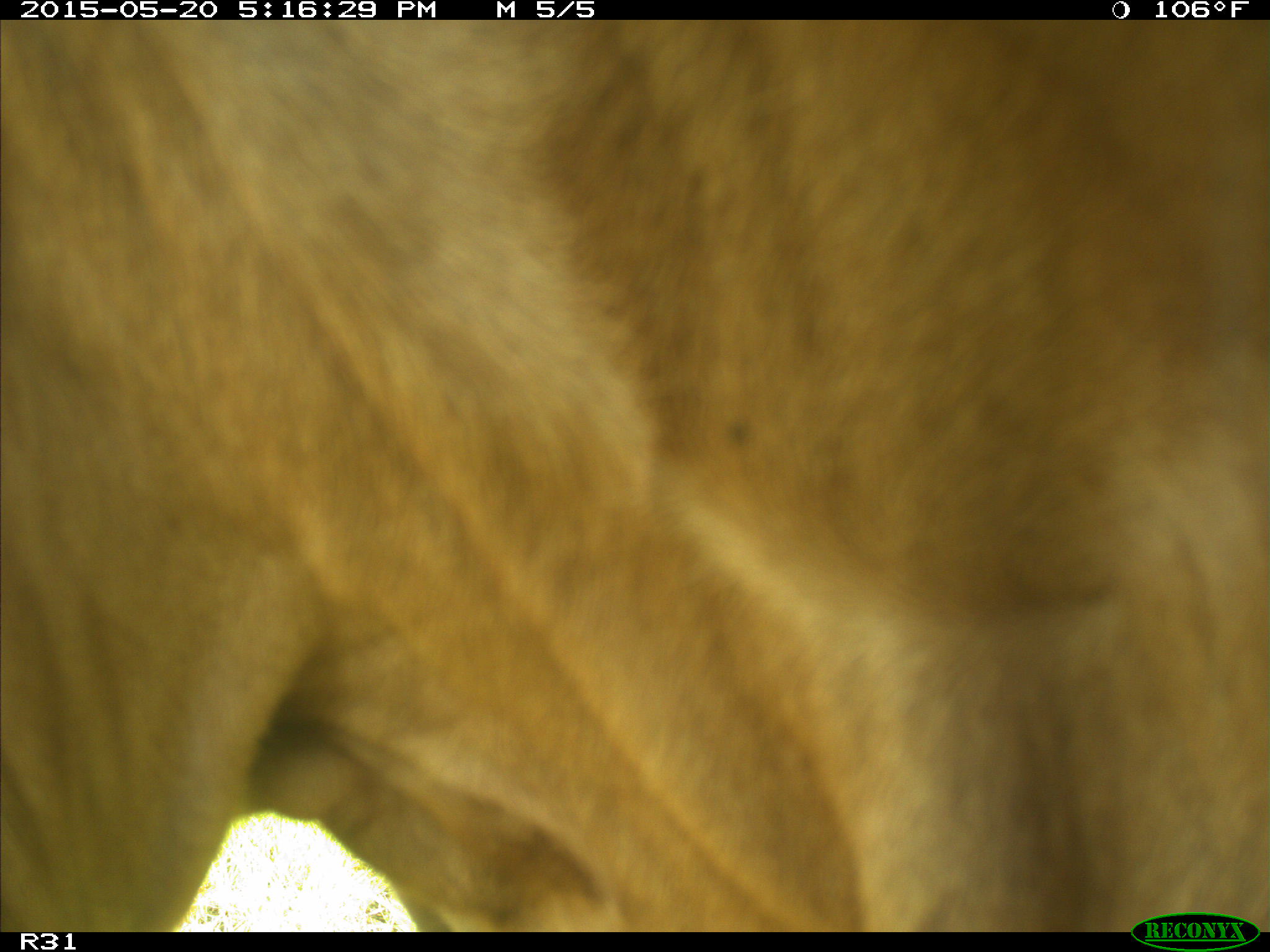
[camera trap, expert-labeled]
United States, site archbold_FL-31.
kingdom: Animalia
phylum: Chordata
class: Mammalia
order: Artiodactyla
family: Bovidae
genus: Bos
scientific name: Bos taurus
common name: domestic cow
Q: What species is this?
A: Bos taurus (domestic cow).